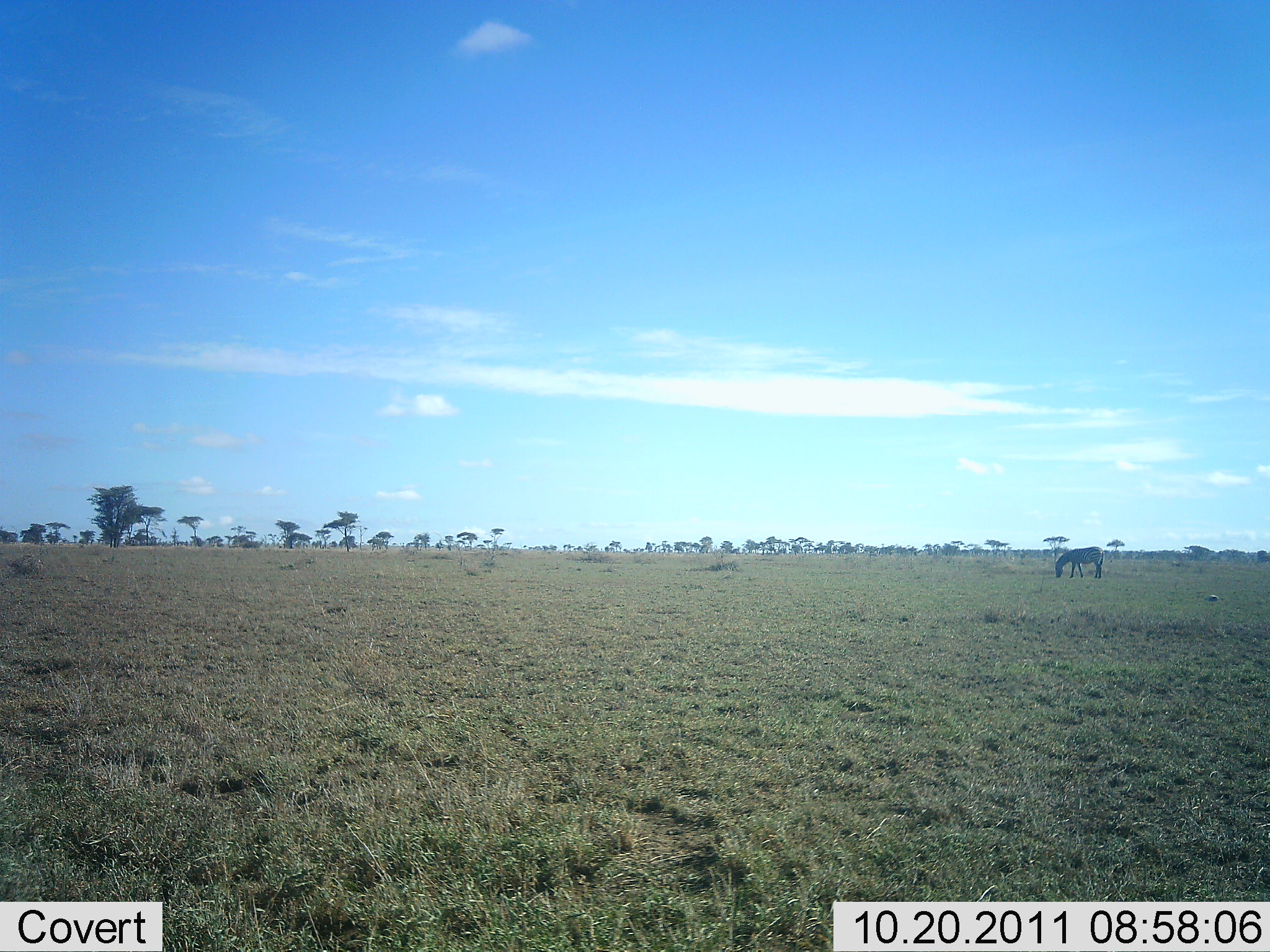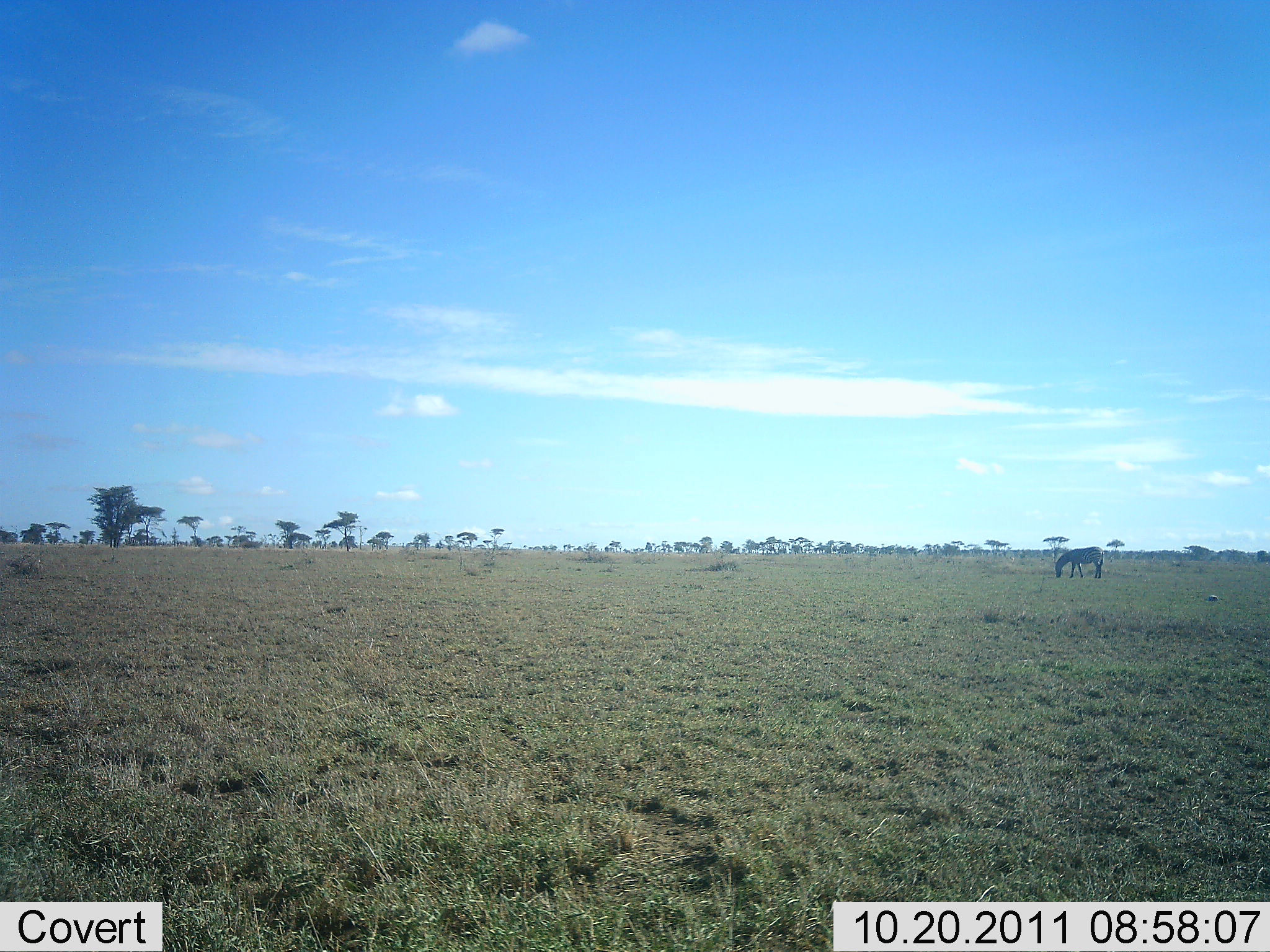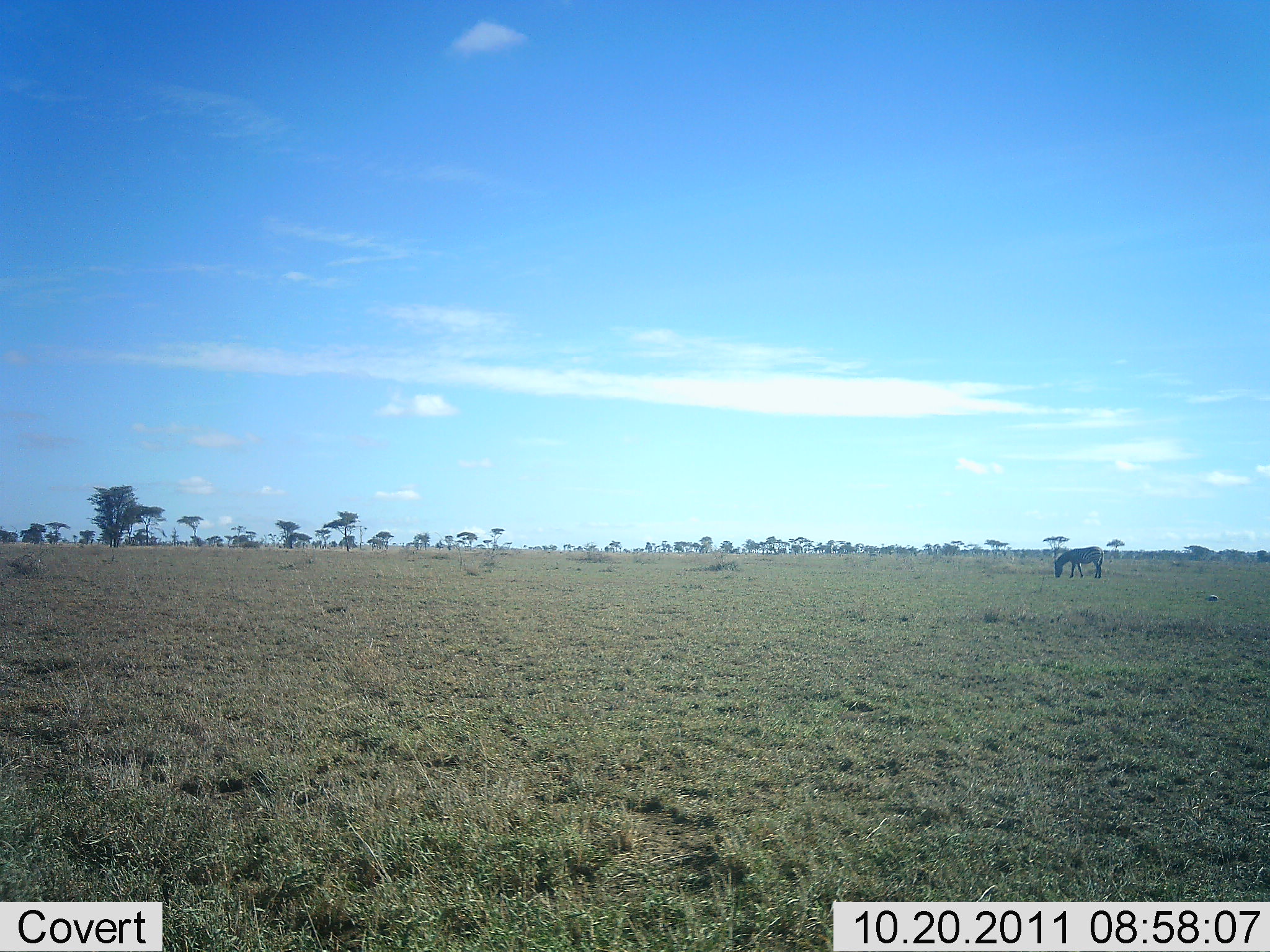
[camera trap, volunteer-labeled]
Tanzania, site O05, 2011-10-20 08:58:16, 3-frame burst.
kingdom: Animalia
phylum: Chordata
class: Mammalia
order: Perissodactyla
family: Equidae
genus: Equus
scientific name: Equus quagga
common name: plains zebra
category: zebra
Zebra (plains zebra) (Equus quagga), count 1. Behavior (volunteer vote fractions): standing 21%, resting 0%, moving 0%, interacting 0%. Young present (vote fraction): 0%. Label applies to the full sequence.